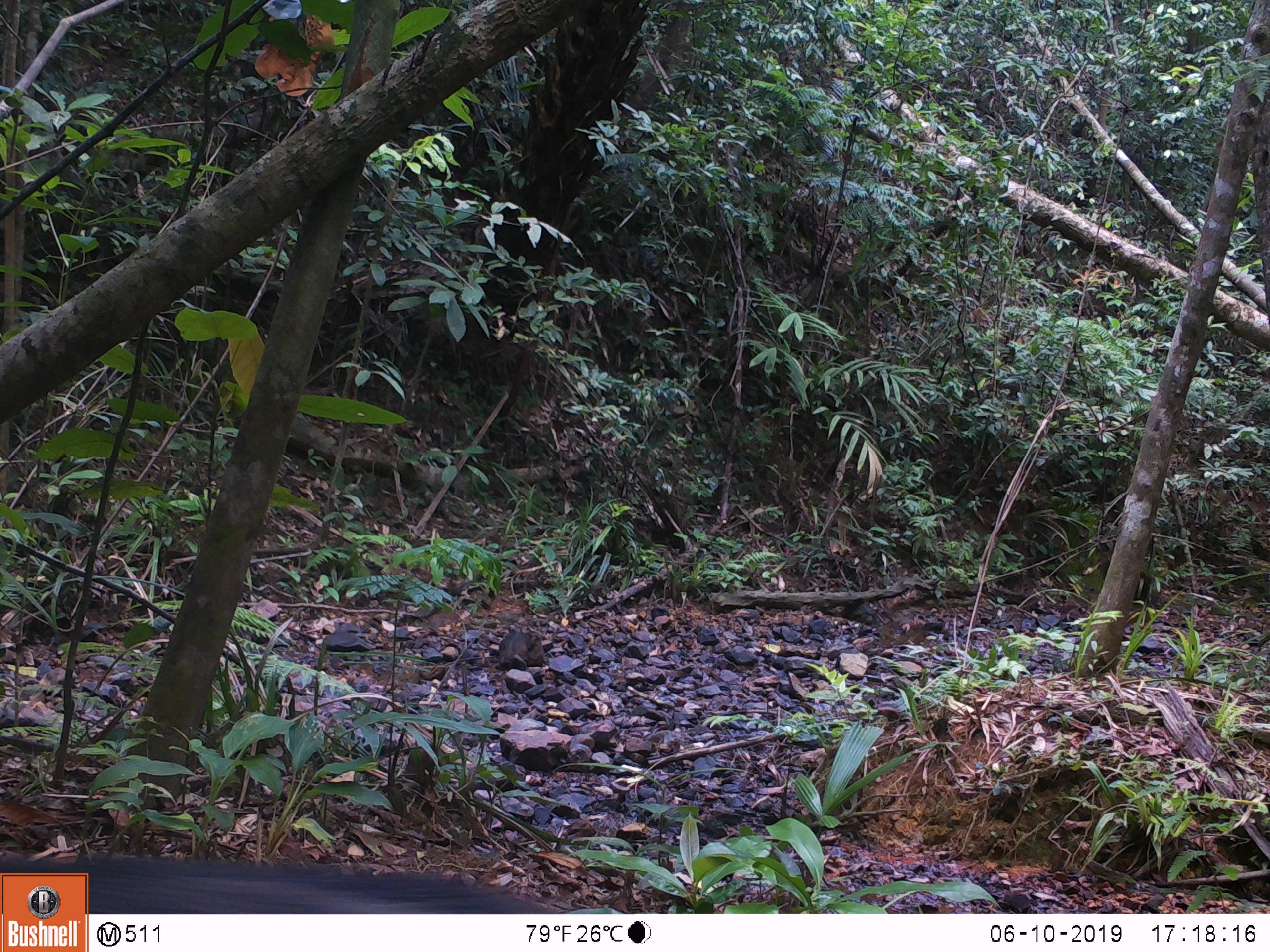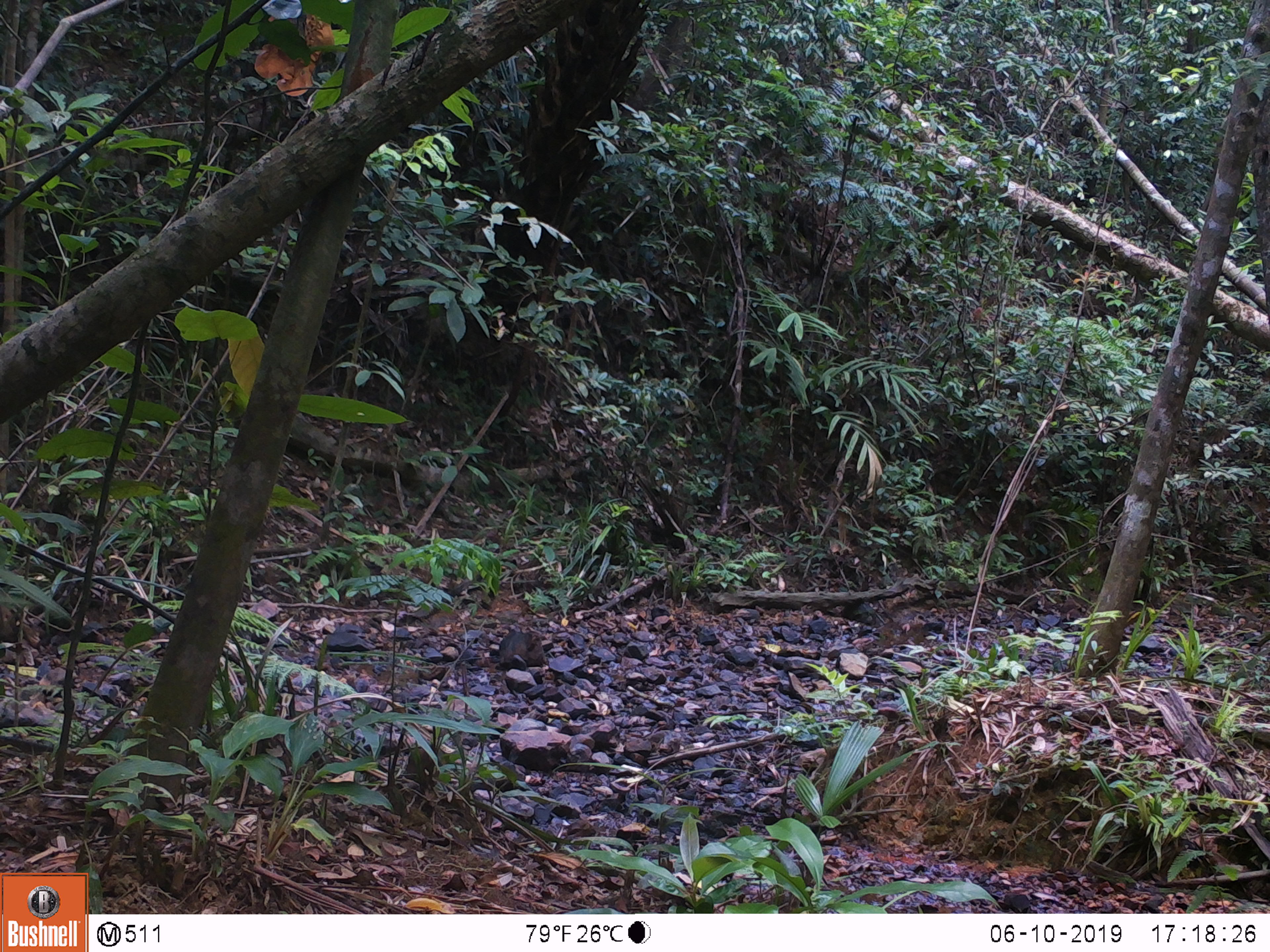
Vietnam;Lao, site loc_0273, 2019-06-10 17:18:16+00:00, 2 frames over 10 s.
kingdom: Animalia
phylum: Chordata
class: Mammalia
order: Artiodactyla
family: Suidae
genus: Sus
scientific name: Sus scrofa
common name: eurasian wild pig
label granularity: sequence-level